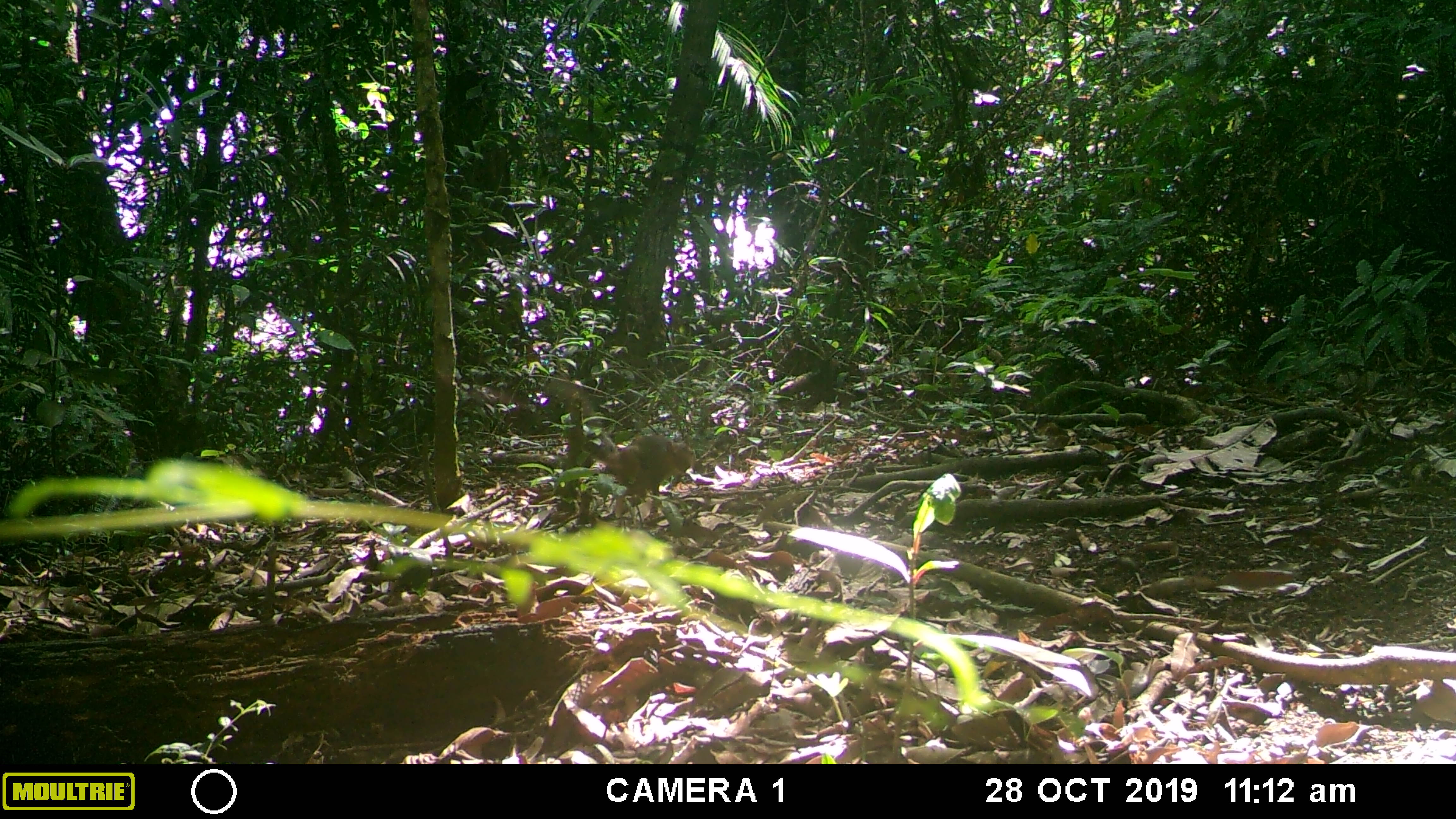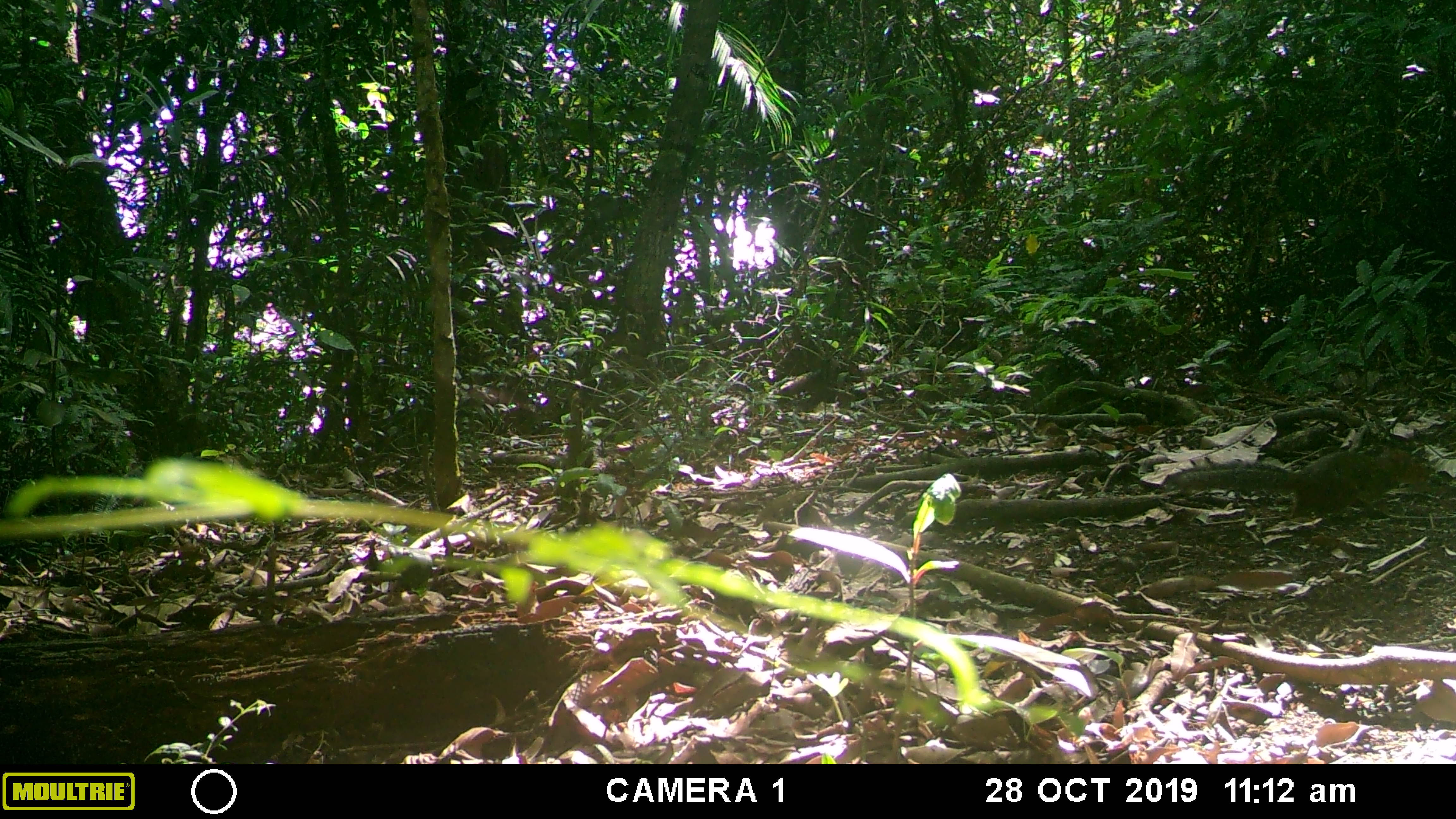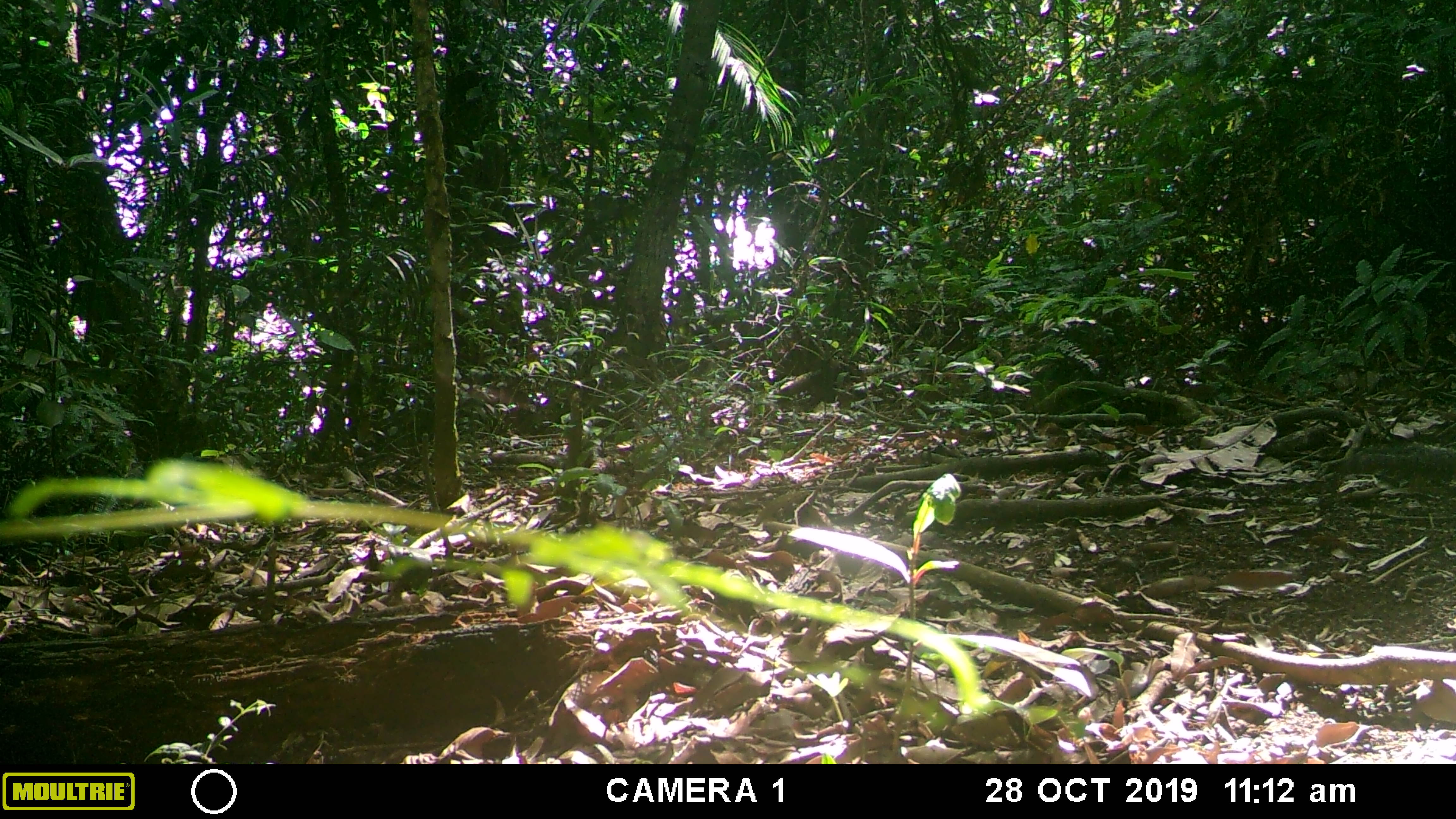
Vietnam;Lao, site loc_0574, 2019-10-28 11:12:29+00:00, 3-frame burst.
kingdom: Animalia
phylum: Chordata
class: Mammalia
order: Rodentia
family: Sciuridae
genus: Dremomys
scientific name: Dremomys rufigenis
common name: red-cheeked squirrel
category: red cheeked squirrel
Red cheeked squirrel (red-cheeked squirrel) (Dremomys rufigenis). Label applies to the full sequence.